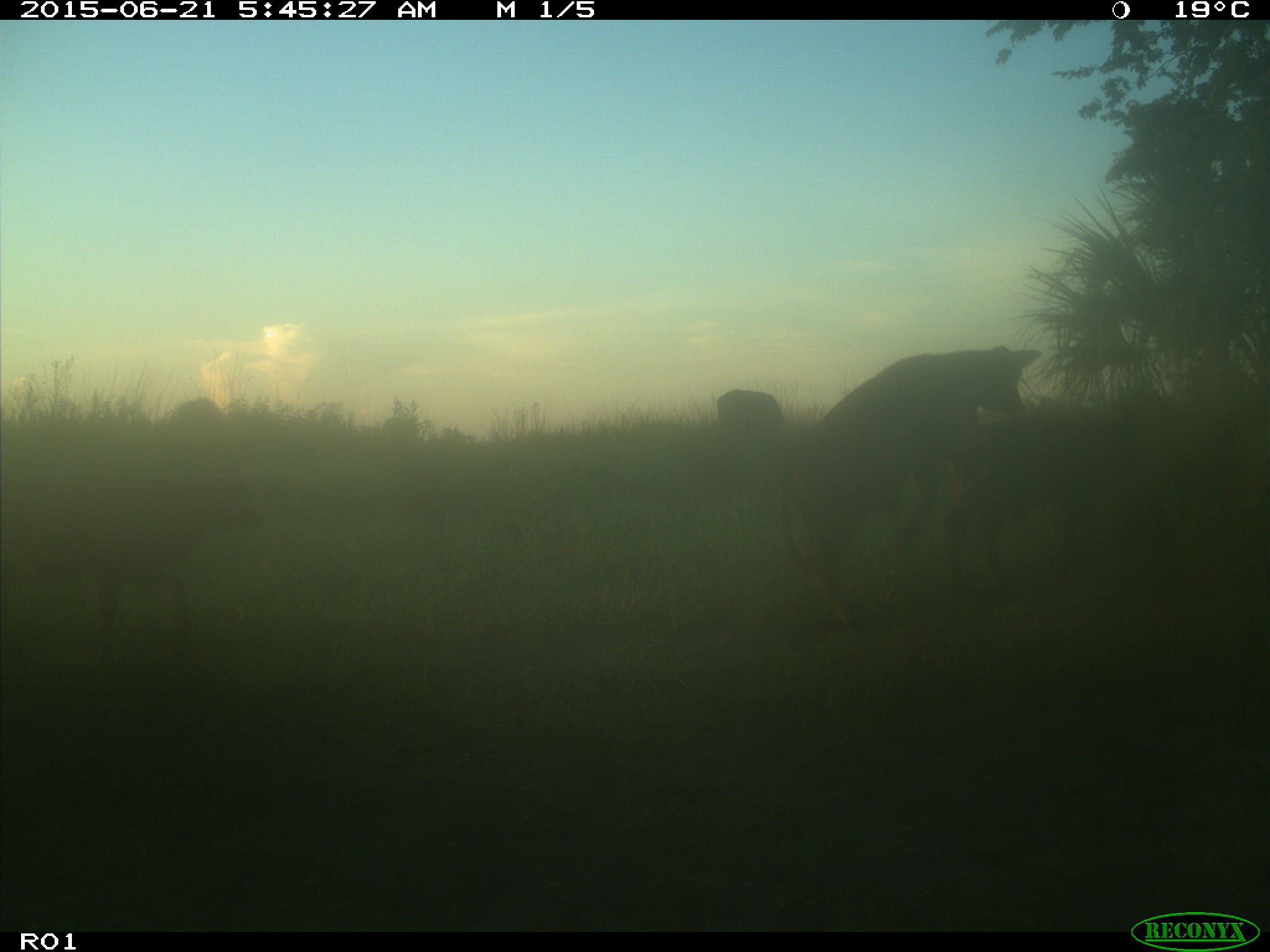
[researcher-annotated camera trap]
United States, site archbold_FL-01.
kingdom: Animalia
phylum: Chordata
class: Mammalia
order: Artiodactyla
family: Bovidae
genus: Bos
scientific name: Bos taurus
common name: domestic cow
Bos taurus (domestic cow).